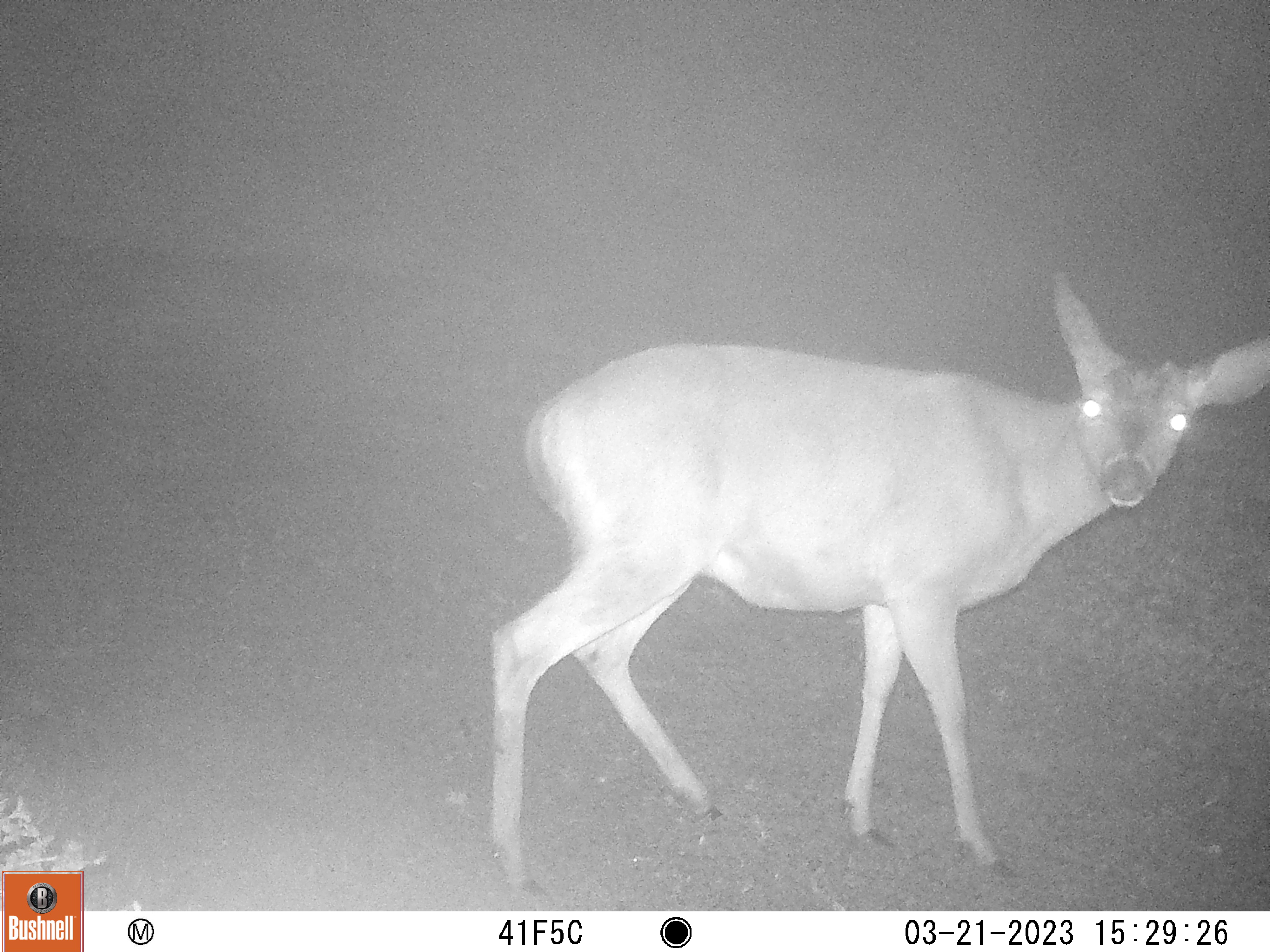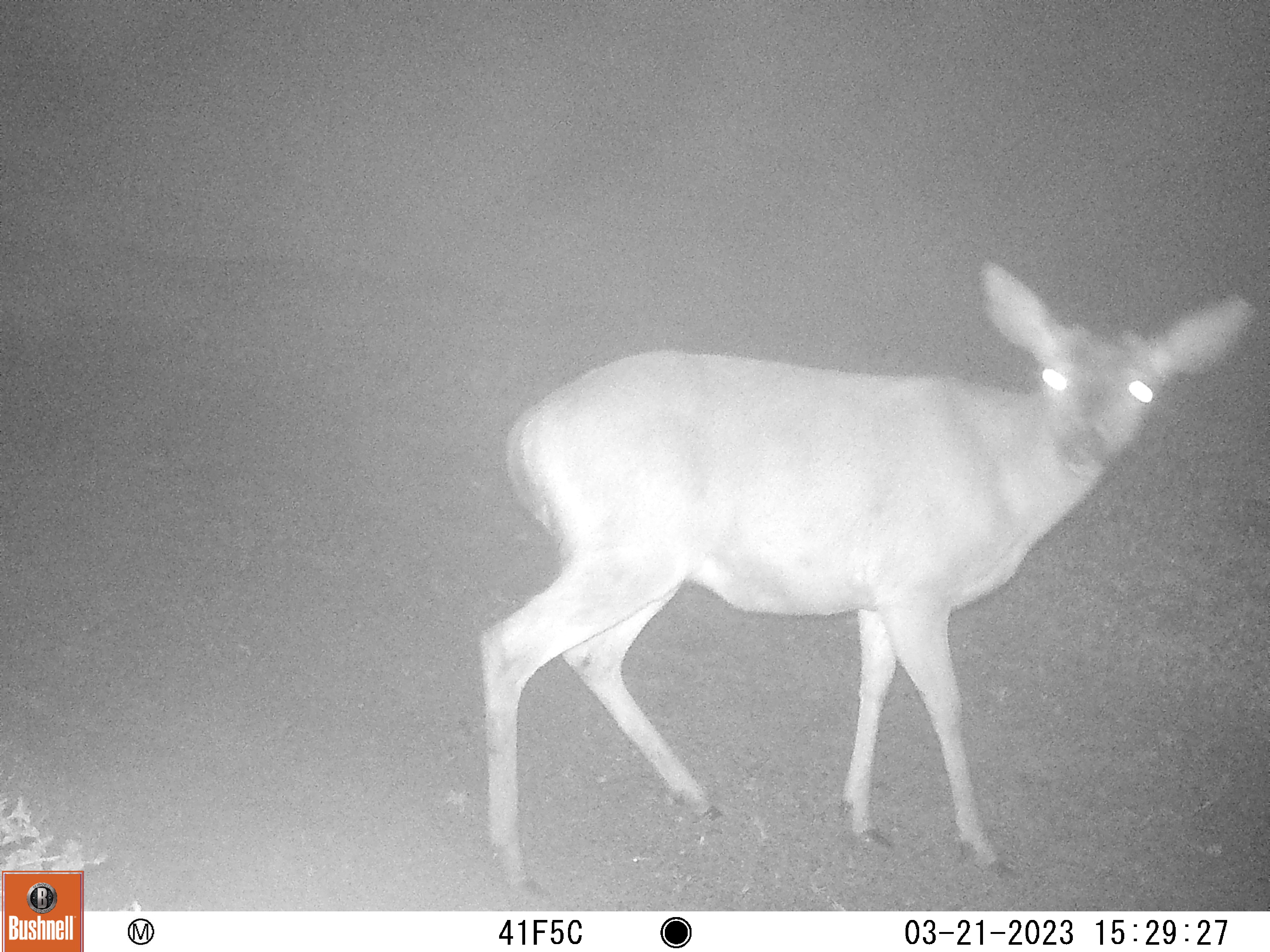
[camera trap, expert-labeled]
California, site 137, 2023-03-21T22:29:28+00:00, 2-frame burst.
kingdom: Animalia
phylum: Chordata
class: Mammalia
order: Artiodactyla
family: Cervidae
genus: Odocoileus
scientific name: Odocoileus hemionus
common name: mule deer